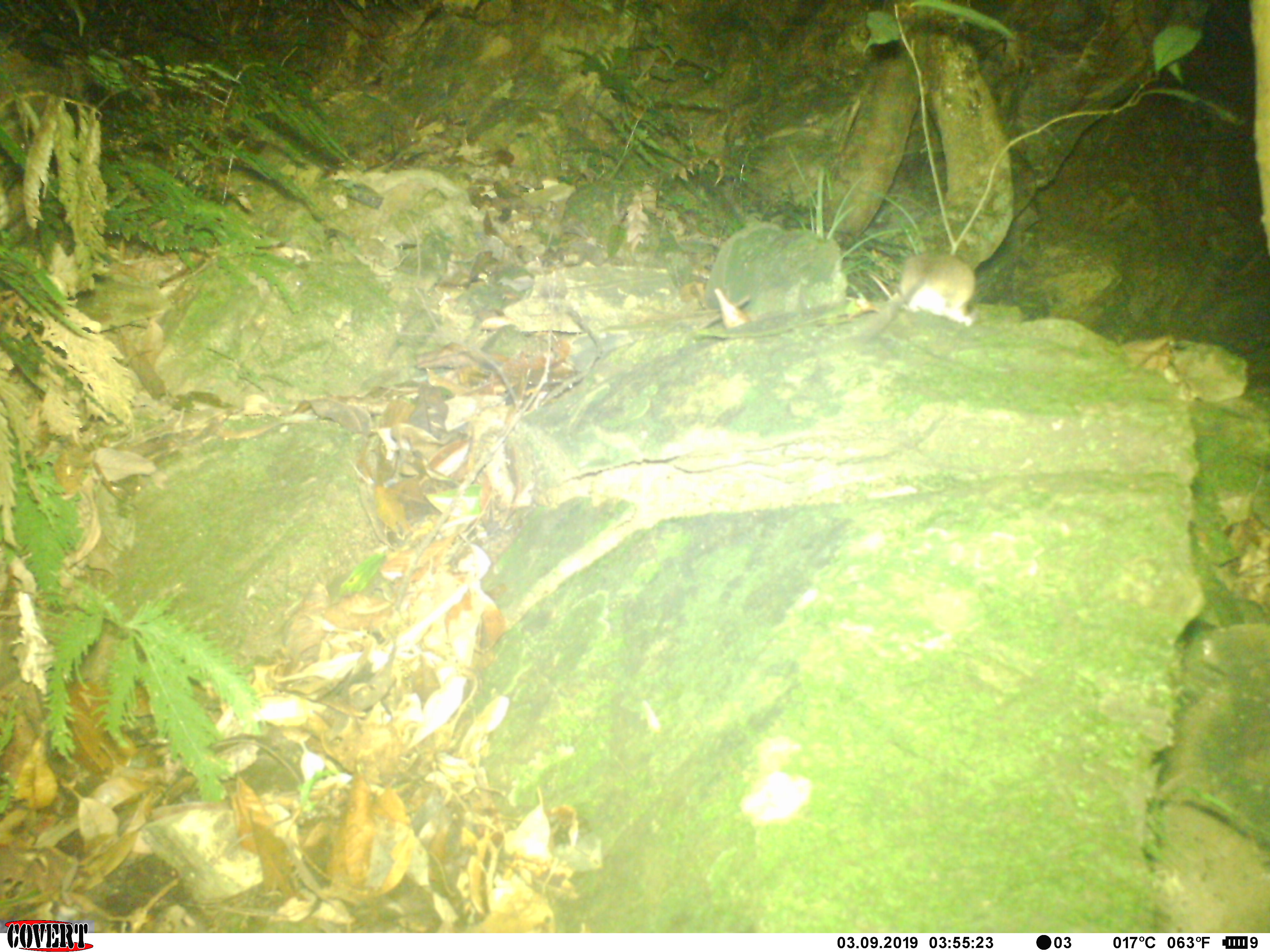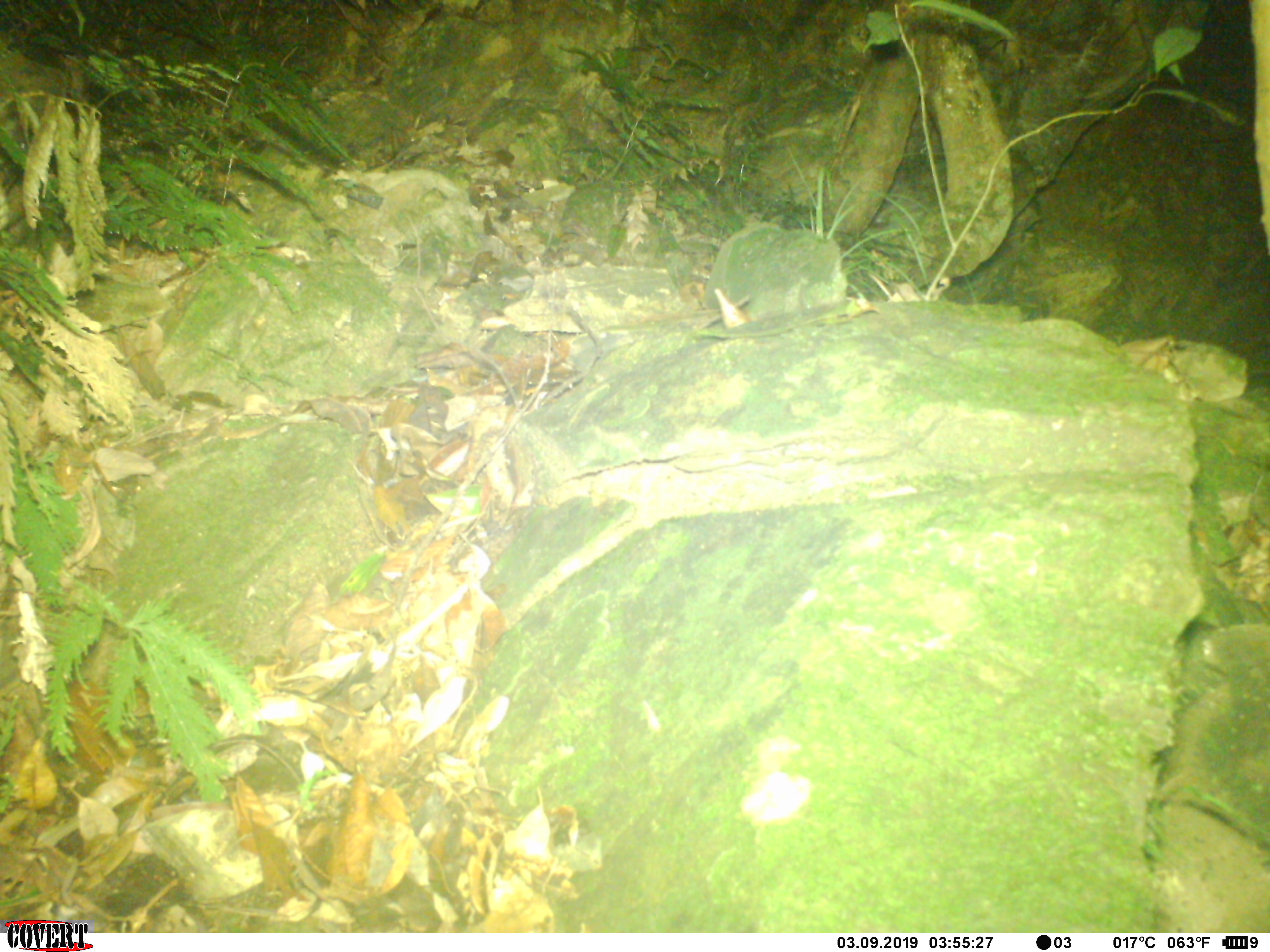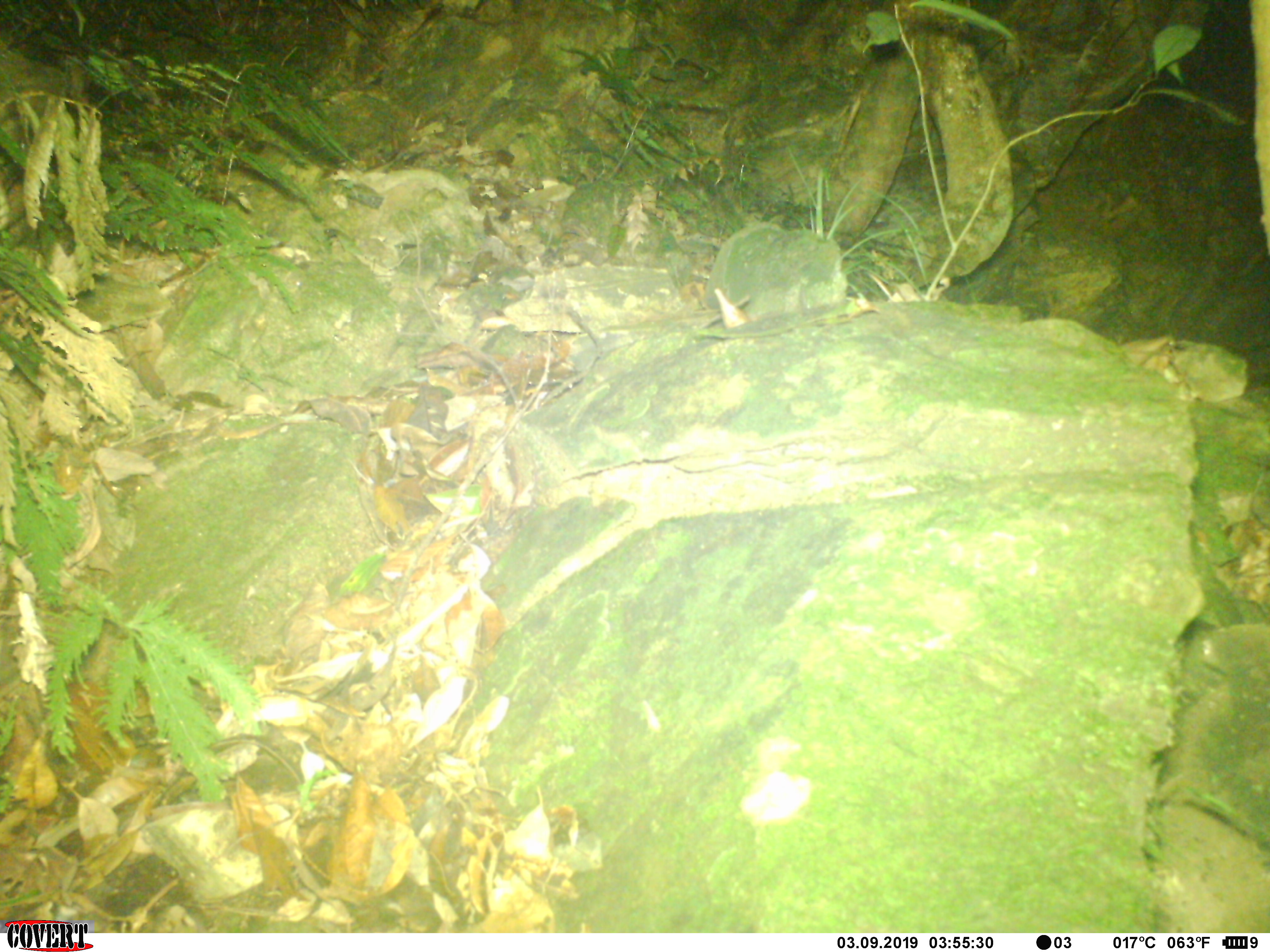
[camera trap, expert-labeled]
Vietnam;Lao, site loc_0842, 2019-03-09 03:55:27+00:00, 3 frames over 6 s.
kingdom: Animalia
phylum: Chordata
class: Mammalia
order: Rodentia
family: Muridae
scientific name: Muridae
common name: old-world mice and rats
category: unidentified murid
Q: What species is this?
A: Unidentified murid (old-world mice and rats) (Muridae).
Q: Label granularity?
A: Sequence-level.